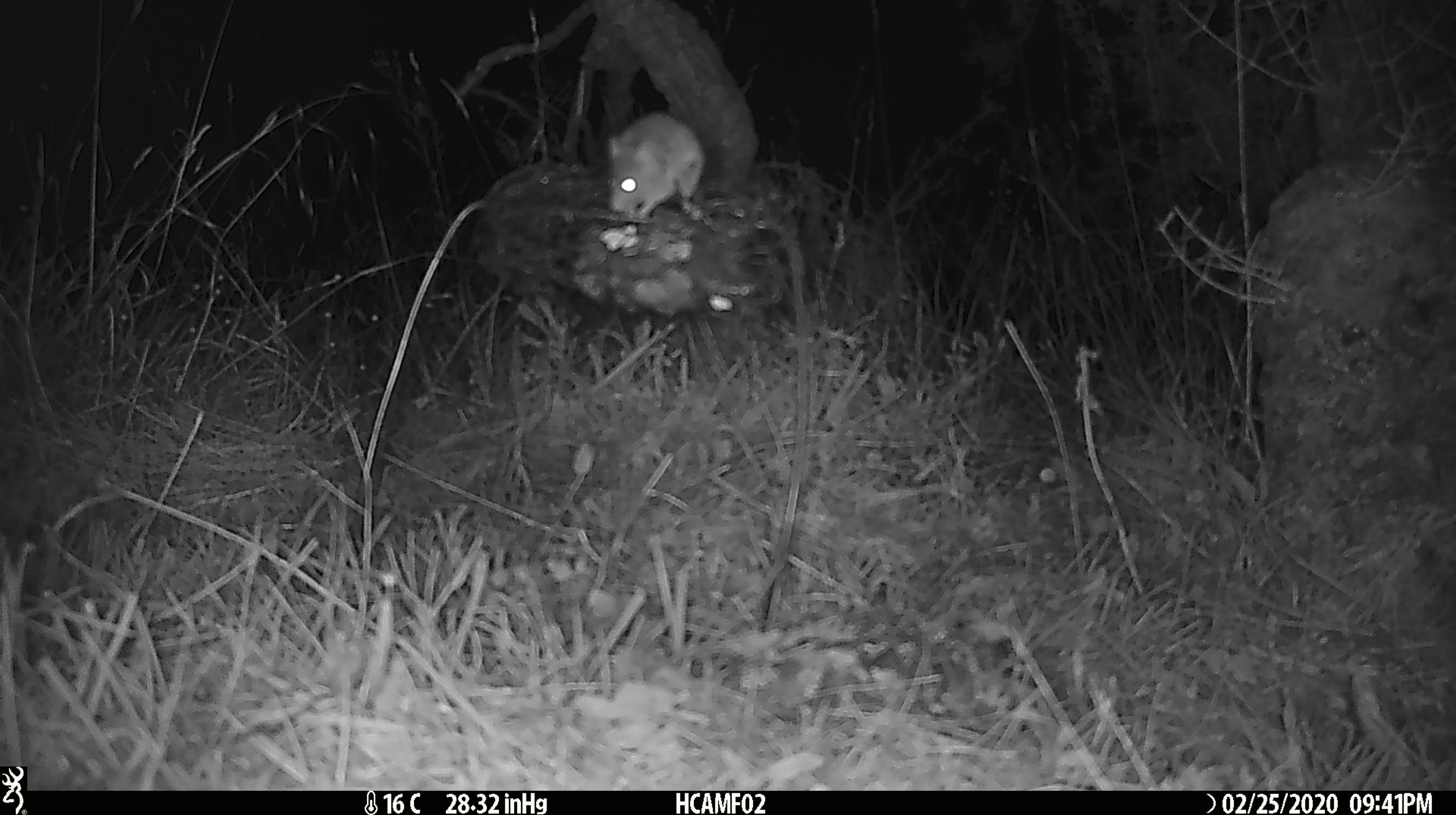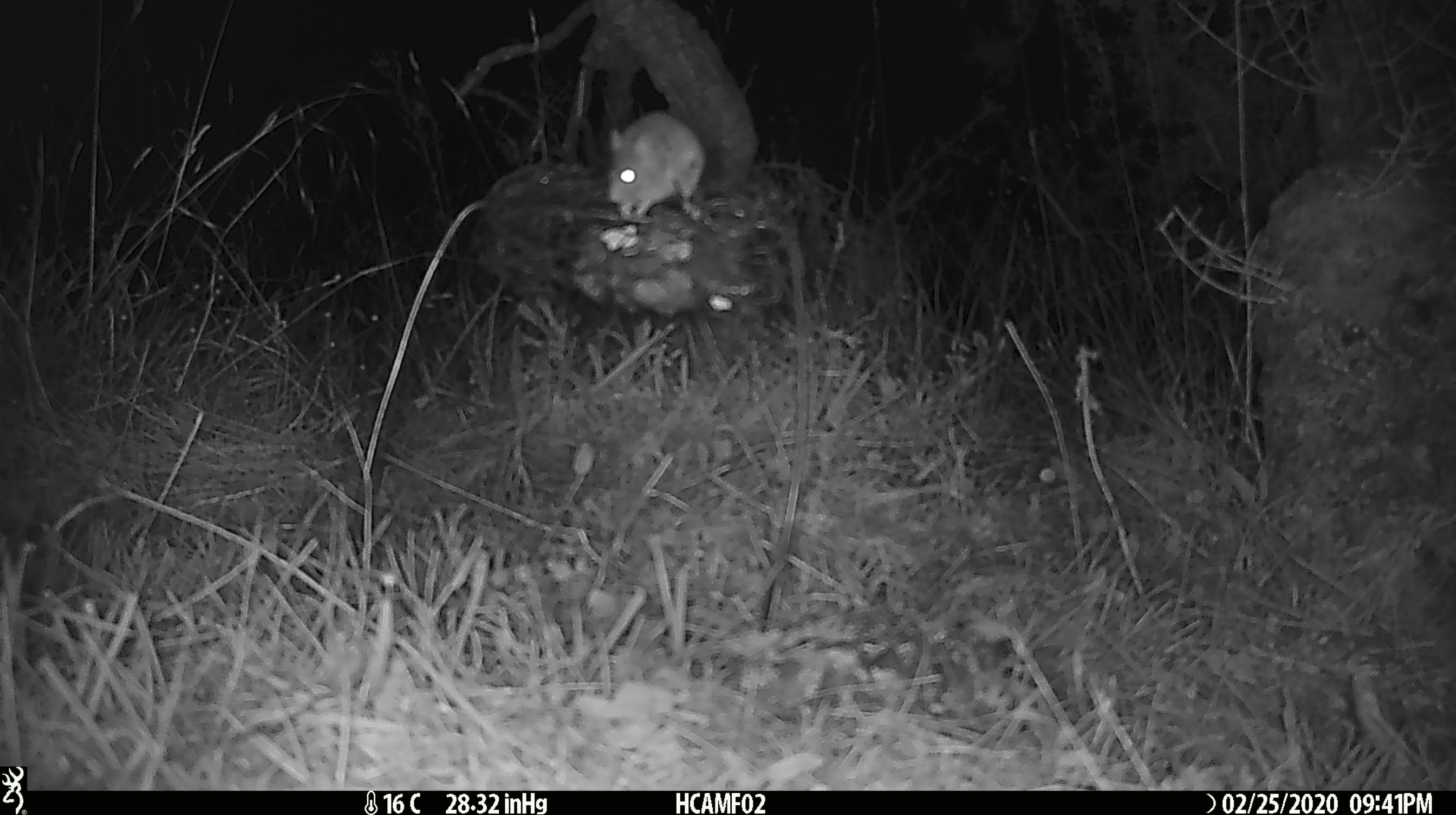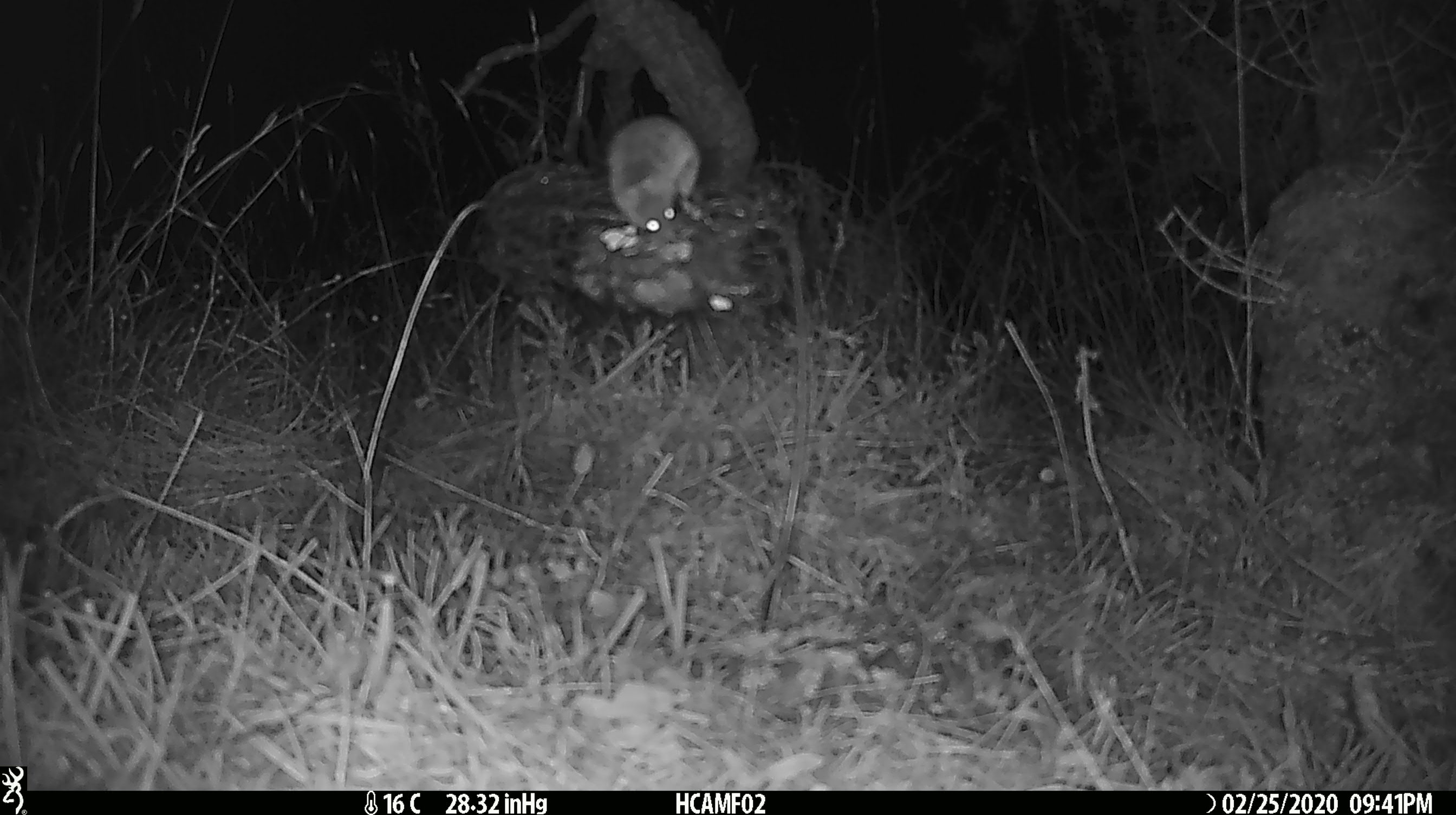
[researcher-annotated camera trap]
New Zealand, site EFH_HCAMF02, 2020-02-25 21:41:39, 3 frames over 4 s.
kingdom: Animalia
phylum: Chordata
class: Mammalia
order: Rodentia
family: Muridae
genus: Mus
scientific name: Mus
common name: mouse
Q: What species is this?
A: Mouse (Mus).